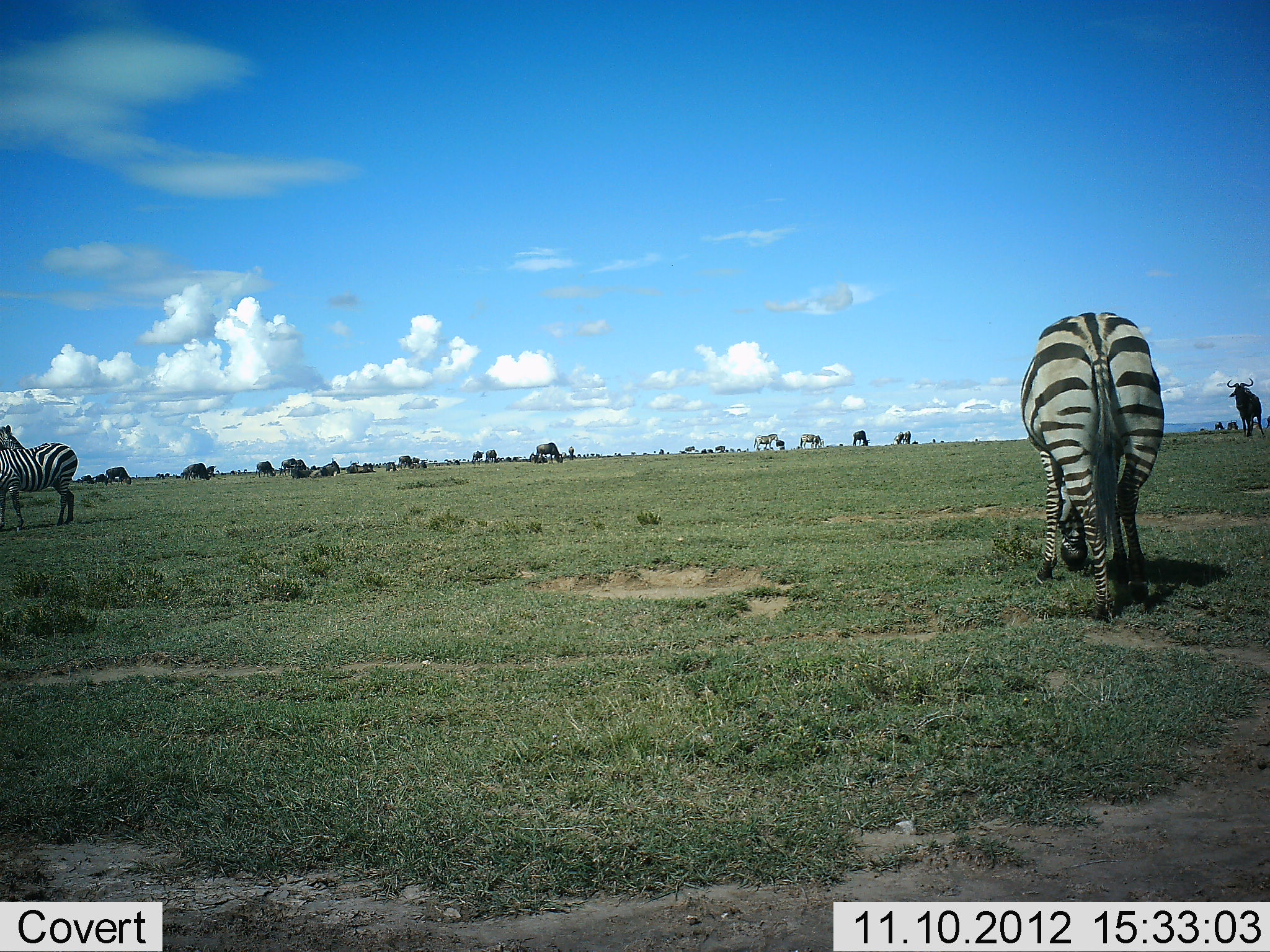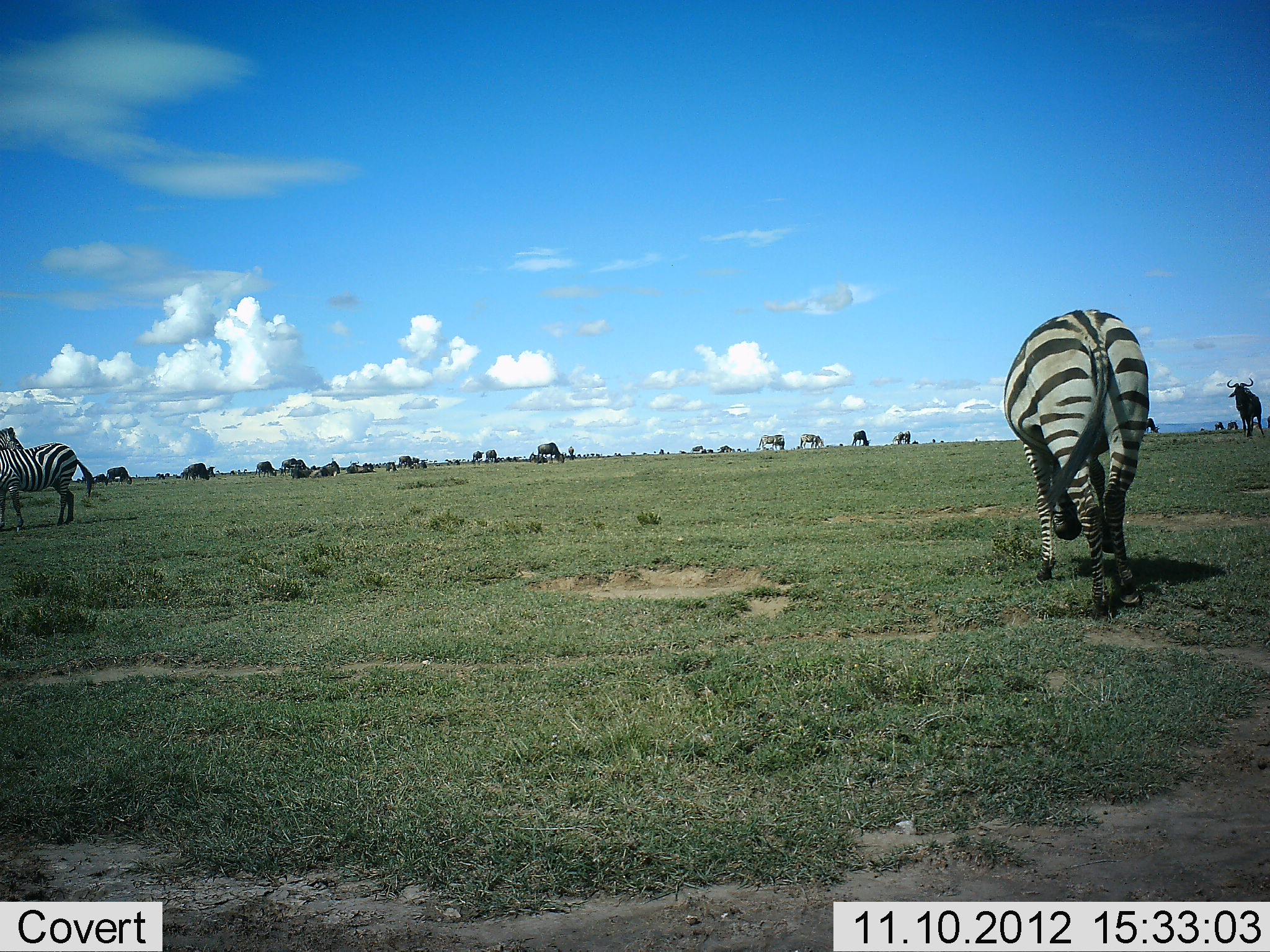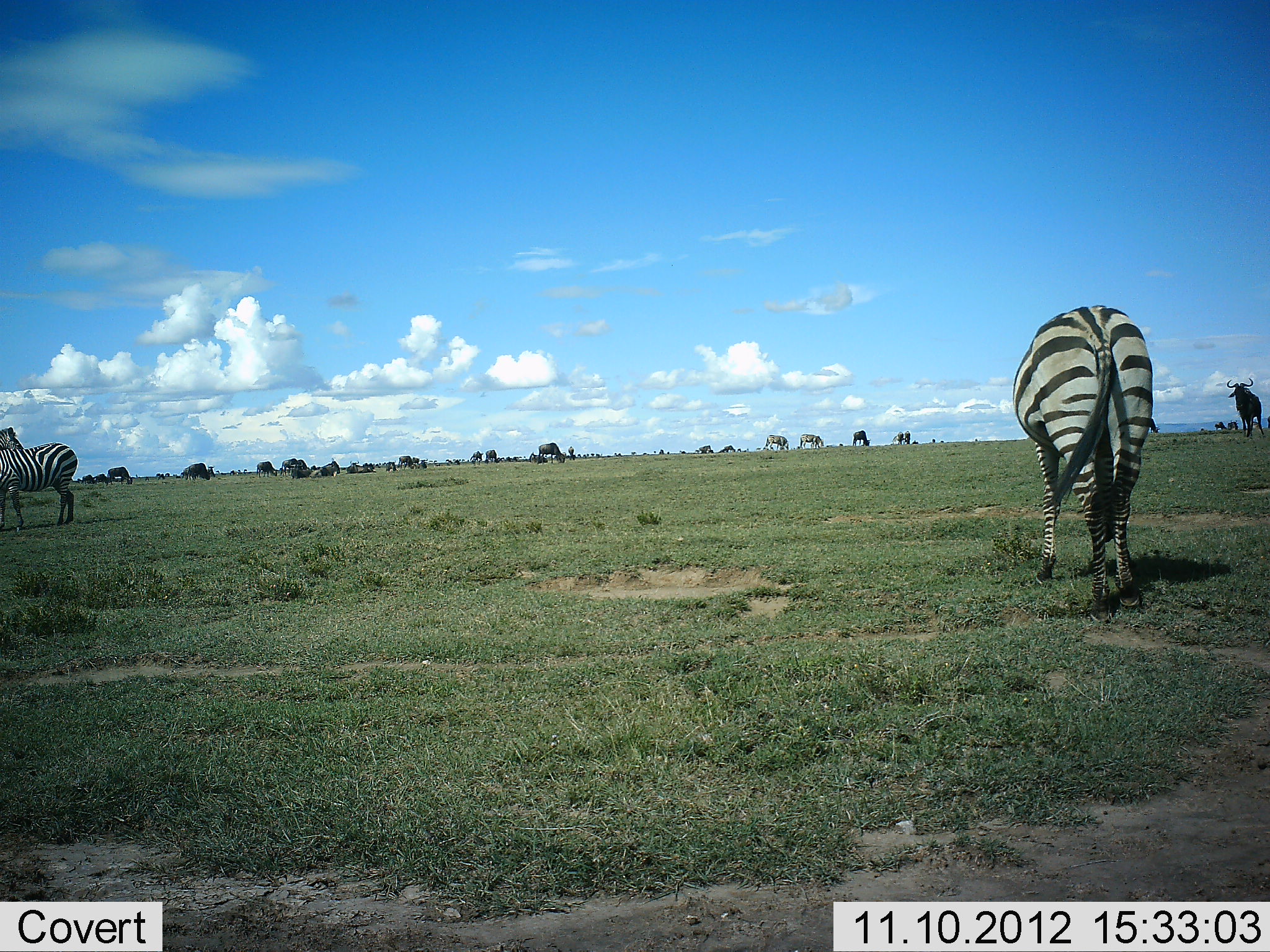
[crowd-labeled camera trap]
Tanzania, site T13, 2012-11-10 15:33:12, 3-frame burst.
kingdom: Animalia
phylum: Chordata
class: Mammalia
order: Artiodactyla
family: Bovidae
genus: Connochaetes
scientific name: Connochaetes taurinus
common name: blue wildebeest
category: wildebeest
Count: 11-50.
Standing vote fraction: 55%.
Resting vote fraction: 18%.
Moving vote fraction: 45%.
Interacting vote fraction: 0%.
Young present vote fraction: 0%.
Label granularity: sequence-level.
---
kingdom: Animalia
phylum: Chordata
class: Mammalia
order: Perissodactyla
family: Equidae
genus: Equus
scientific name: Equus quagga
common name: plains zebra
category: zebra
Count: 4.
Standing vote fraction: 56%.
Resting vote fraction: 0%.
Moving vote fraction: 12%.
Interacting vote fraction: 0%.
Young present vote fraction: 0%.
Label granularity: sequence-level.